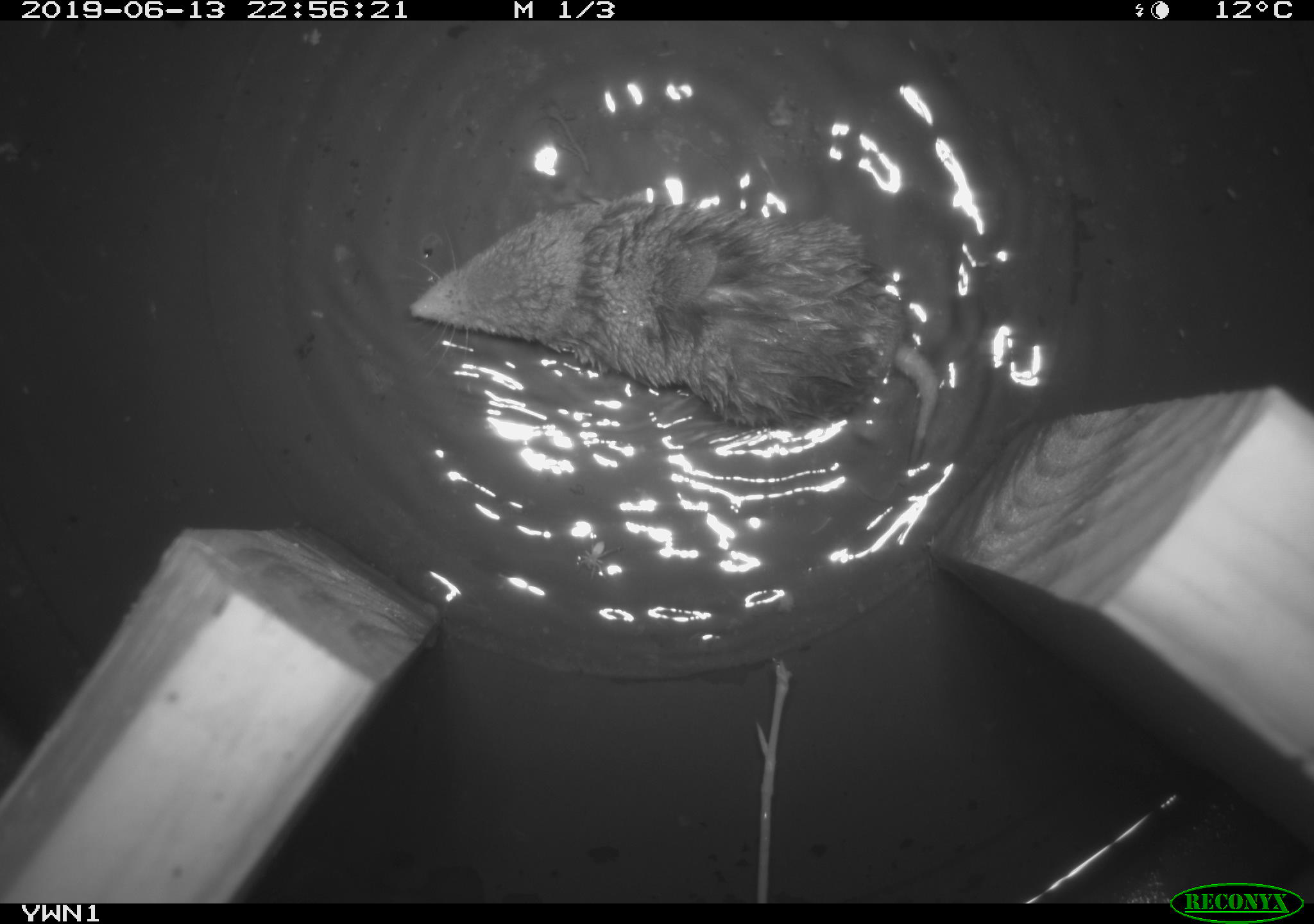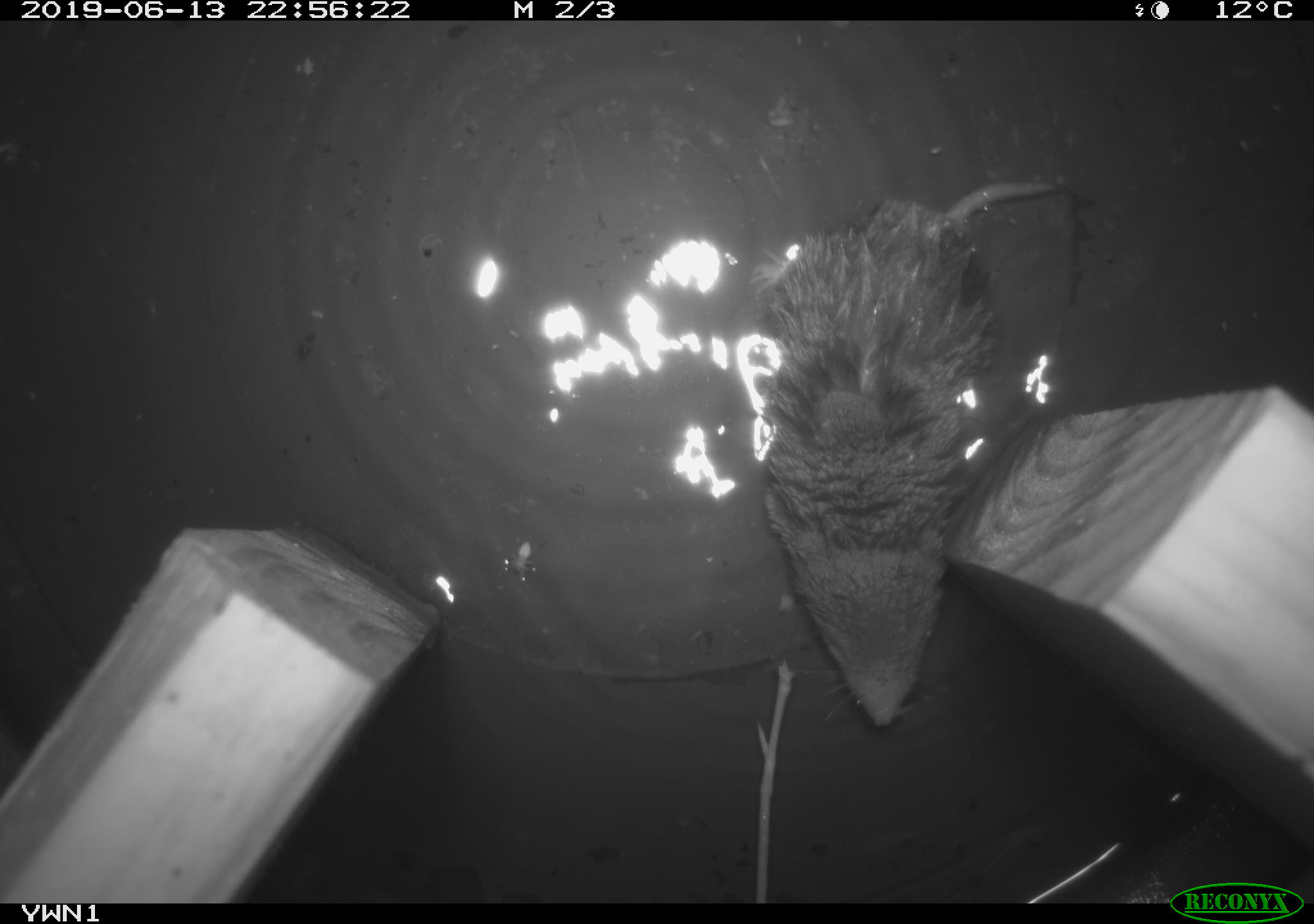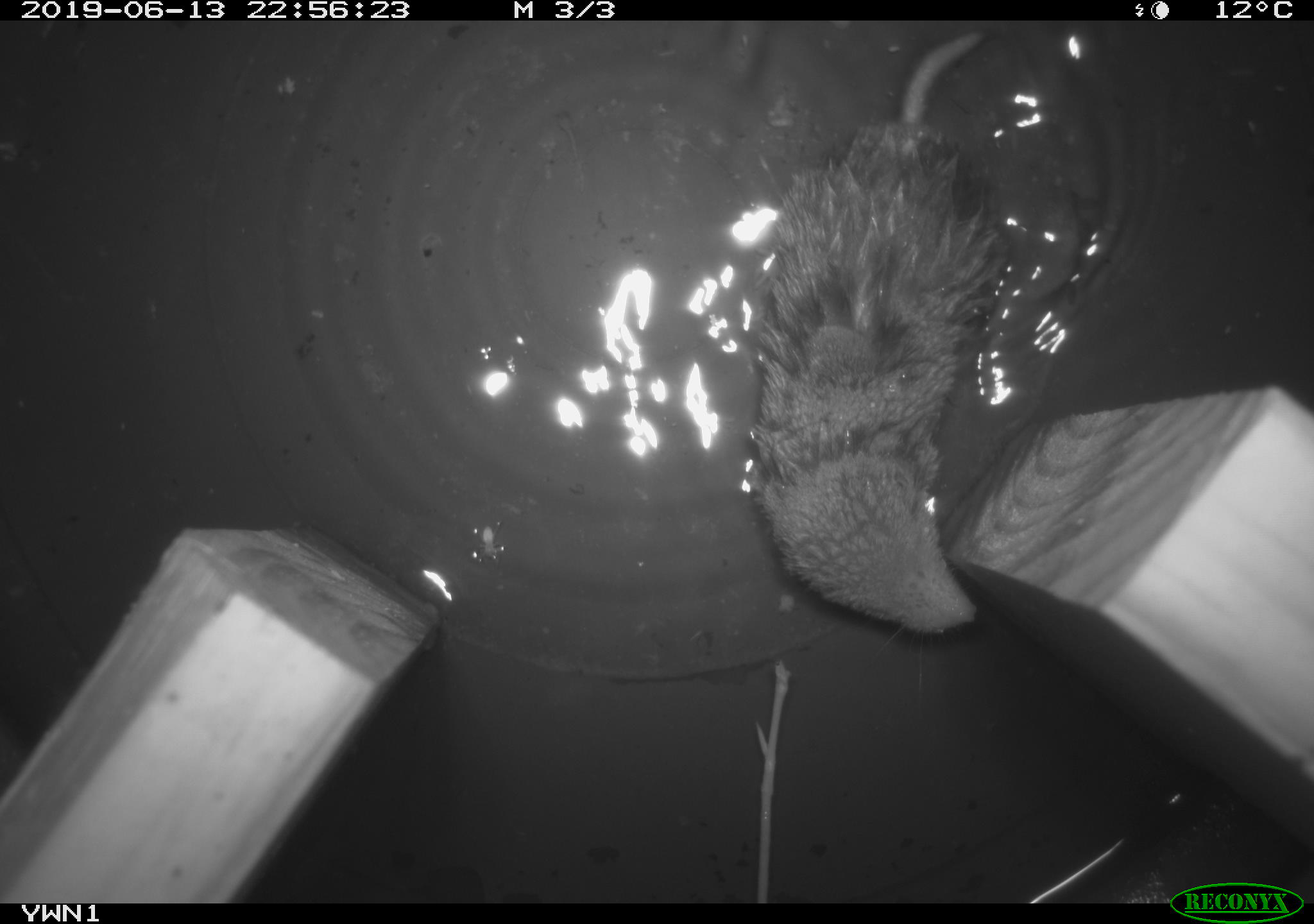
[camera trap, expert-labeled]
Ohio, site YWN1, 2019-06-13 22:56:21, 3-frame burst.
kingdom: Animalia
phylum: Chordata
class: Mammalia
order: Eulipotyphla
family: Soricidae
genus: Blarina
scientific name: Blarina brevicauda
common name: northern short-tailed shrew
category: n. short-tailed shrew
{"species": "n. short-tailed shrew (northern short-tailed shrew) (Blarina brevicauda)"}